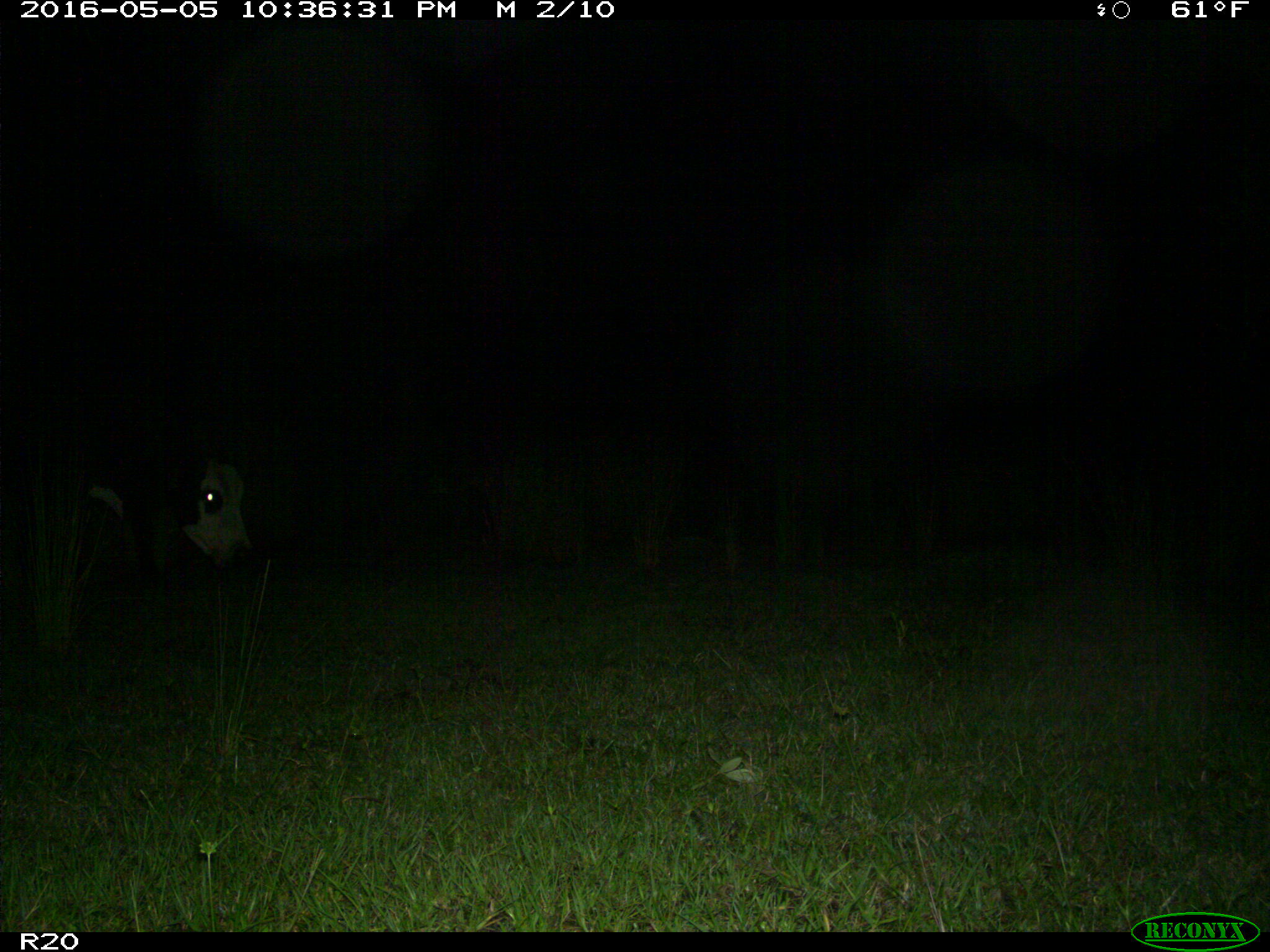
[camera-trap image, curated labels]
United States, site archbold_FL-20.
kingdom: Animalia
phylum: Chordata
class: Mammalia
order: Artiodactyla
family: Bovidae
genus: Bos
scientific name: Bos taurus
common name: domestic cow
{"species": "Bos taurus (domestic cow)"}